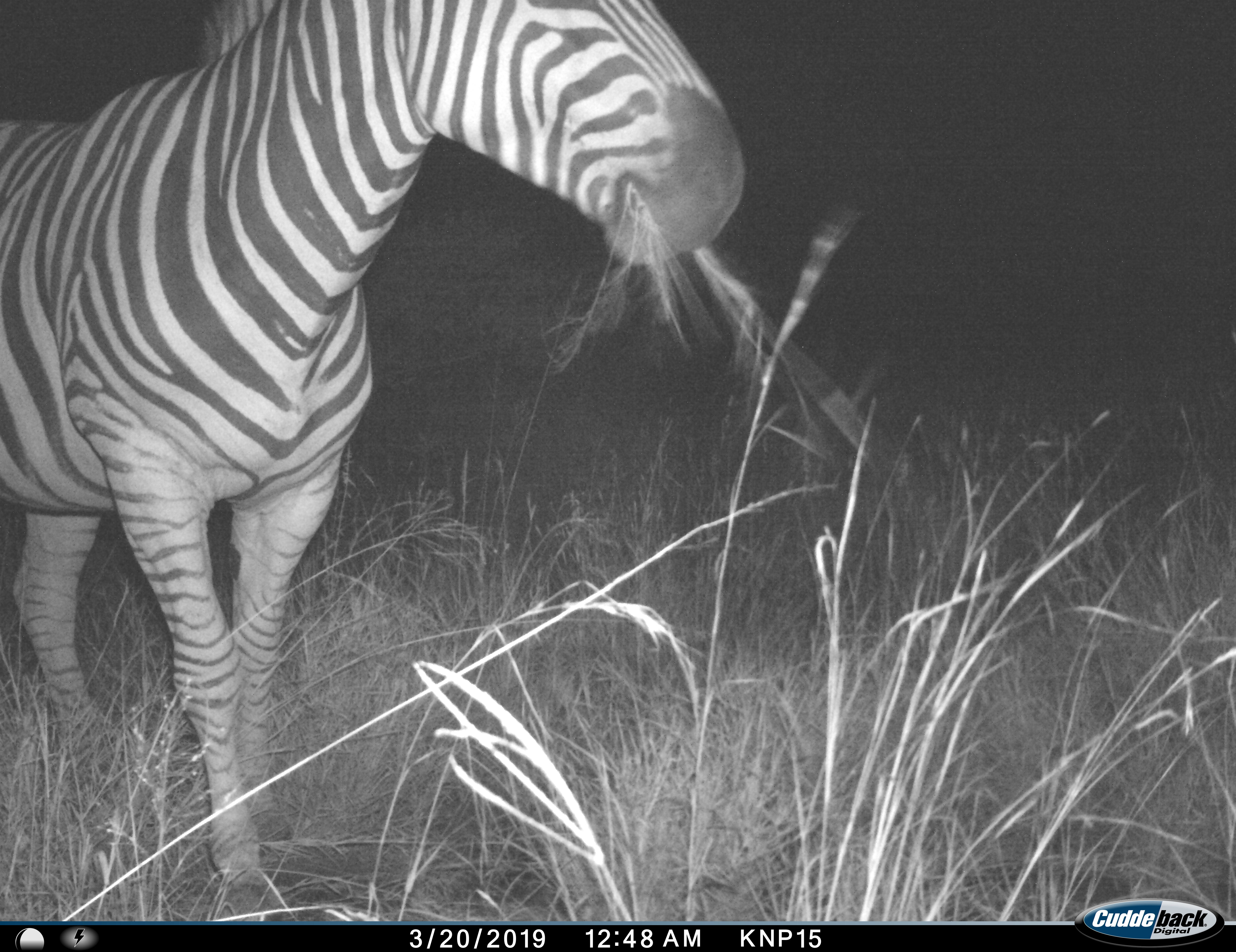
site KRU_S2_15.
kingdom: Animalia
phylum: Chordata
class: Mammalia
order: Perissodactyla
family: Equidae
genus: Equus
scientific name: Equus quagga burchellii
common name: burchell's zebra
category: zebraburchells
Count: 1.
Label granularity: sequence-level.